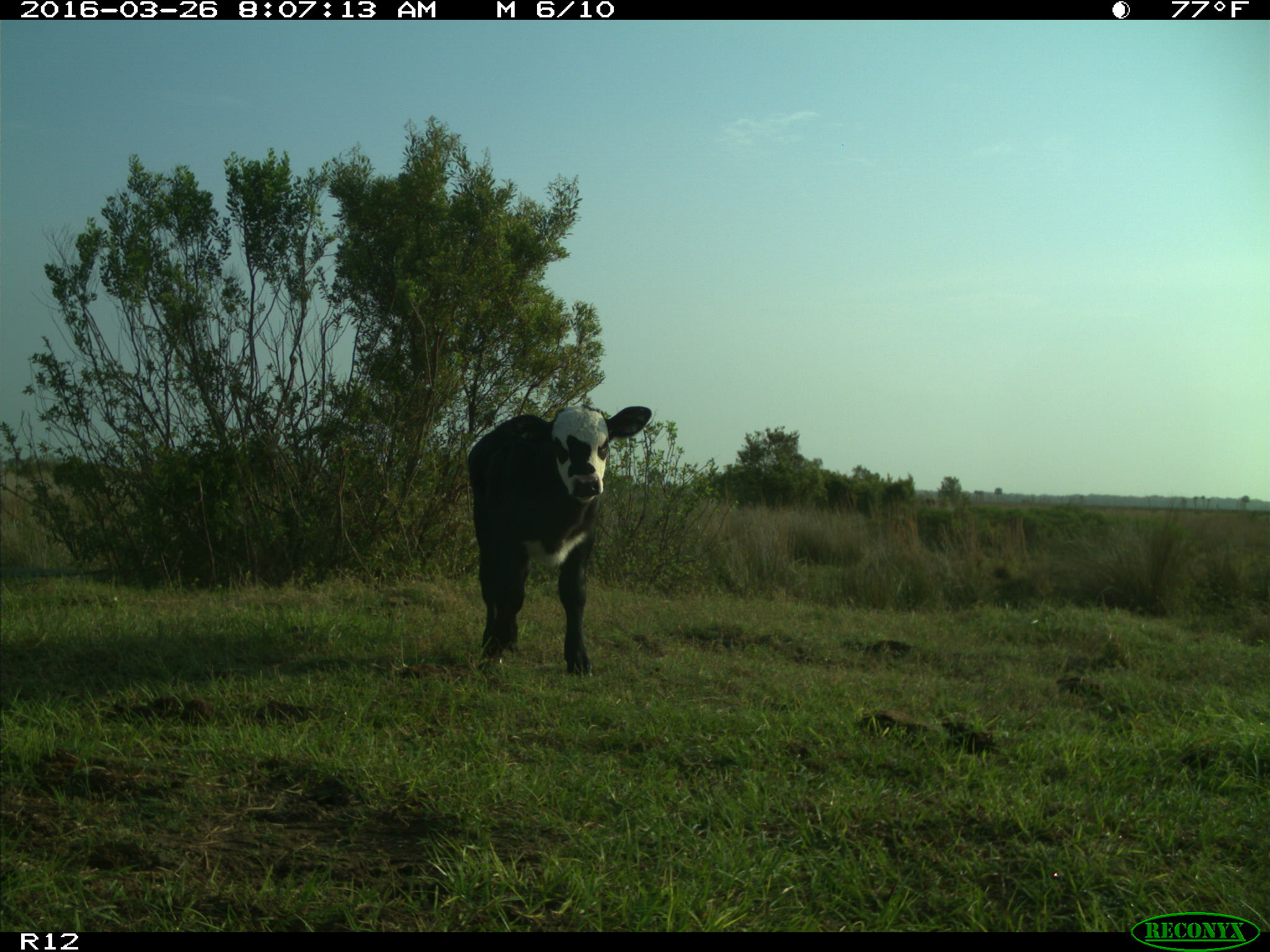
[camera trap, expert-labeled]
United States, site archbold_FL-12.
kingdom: Animalia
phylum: Chordata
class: Mammalia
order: Artiodactyla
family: Bovidae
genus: Bos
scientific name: Bos taurus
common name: domestic cow